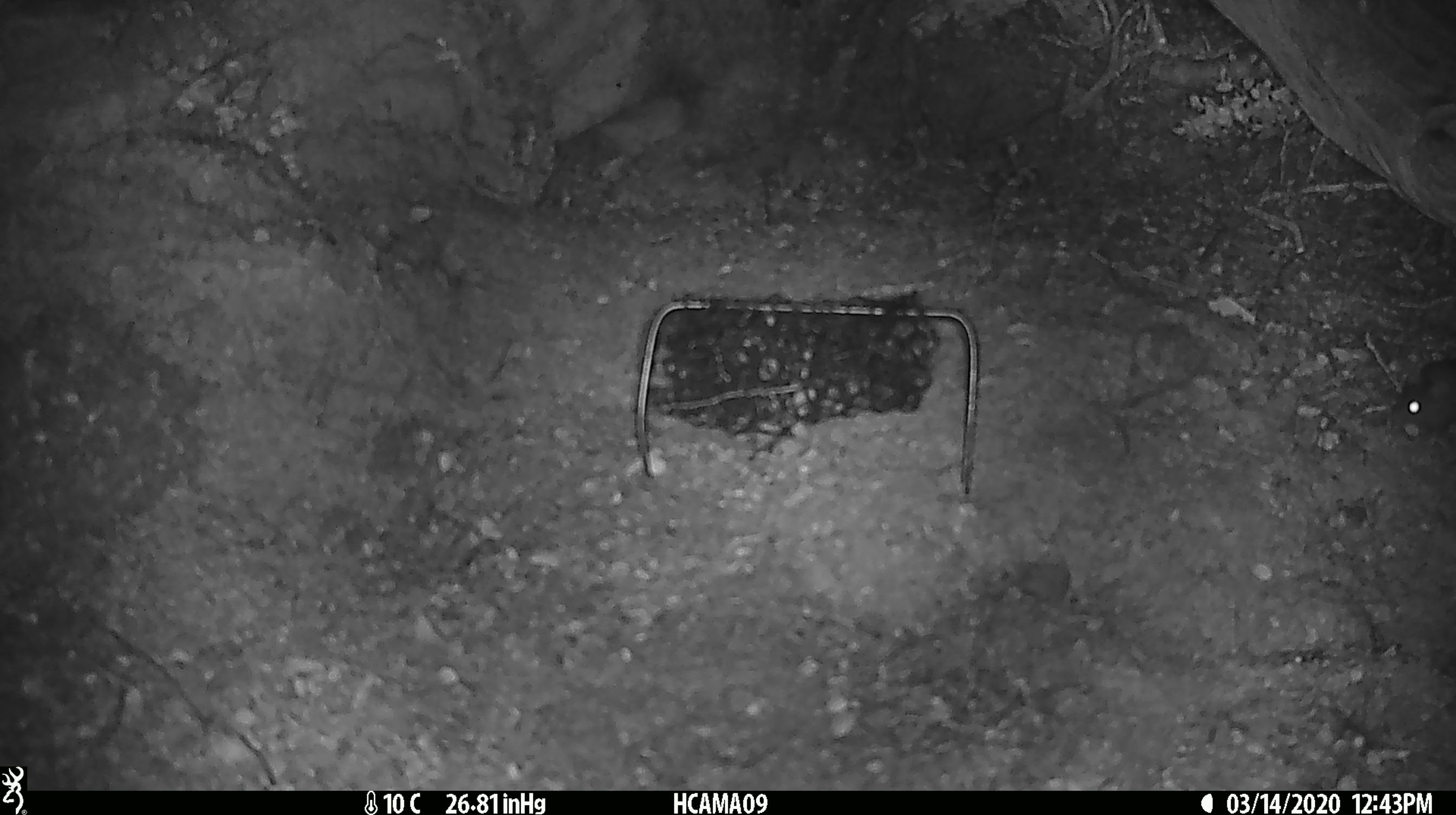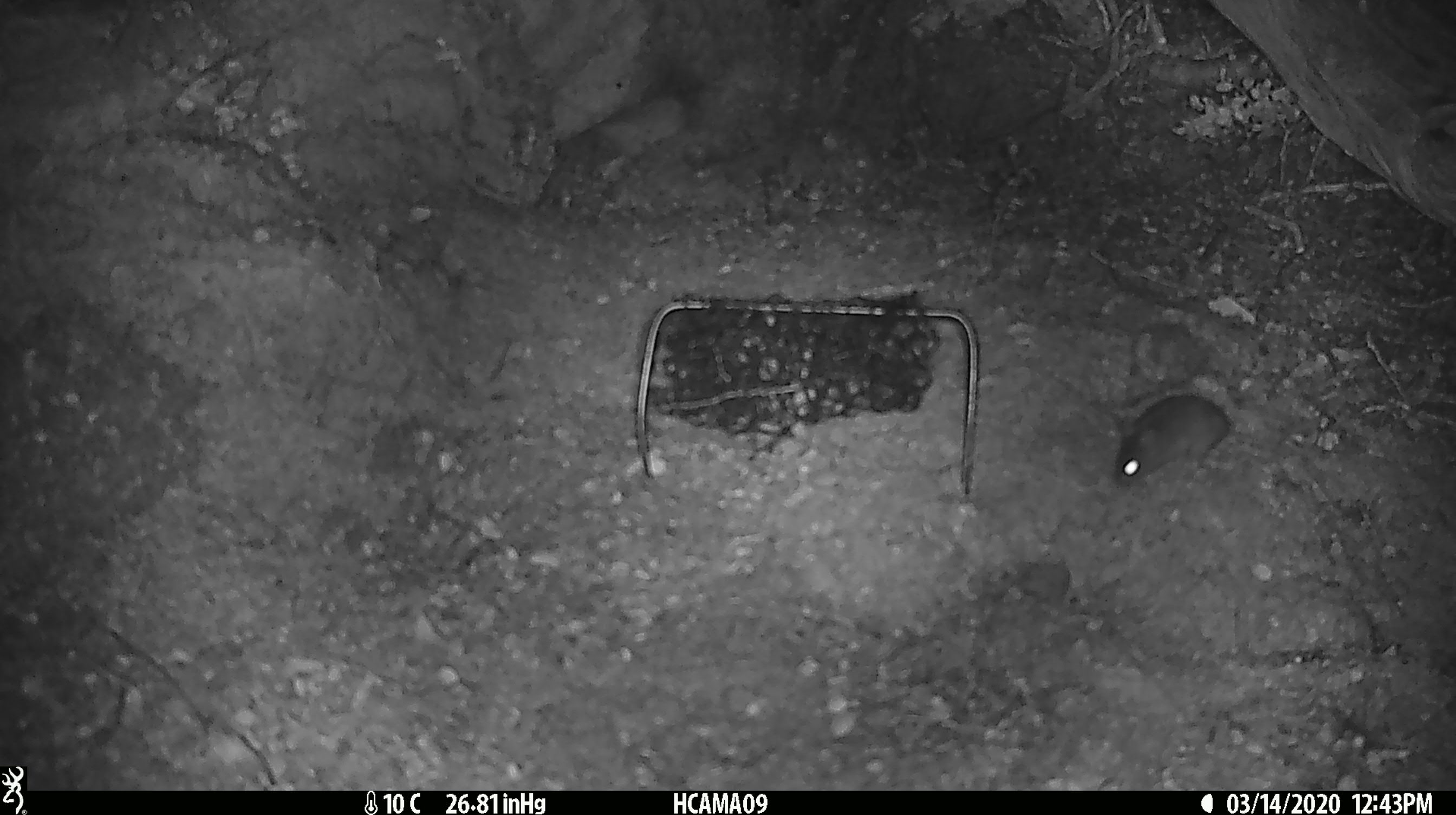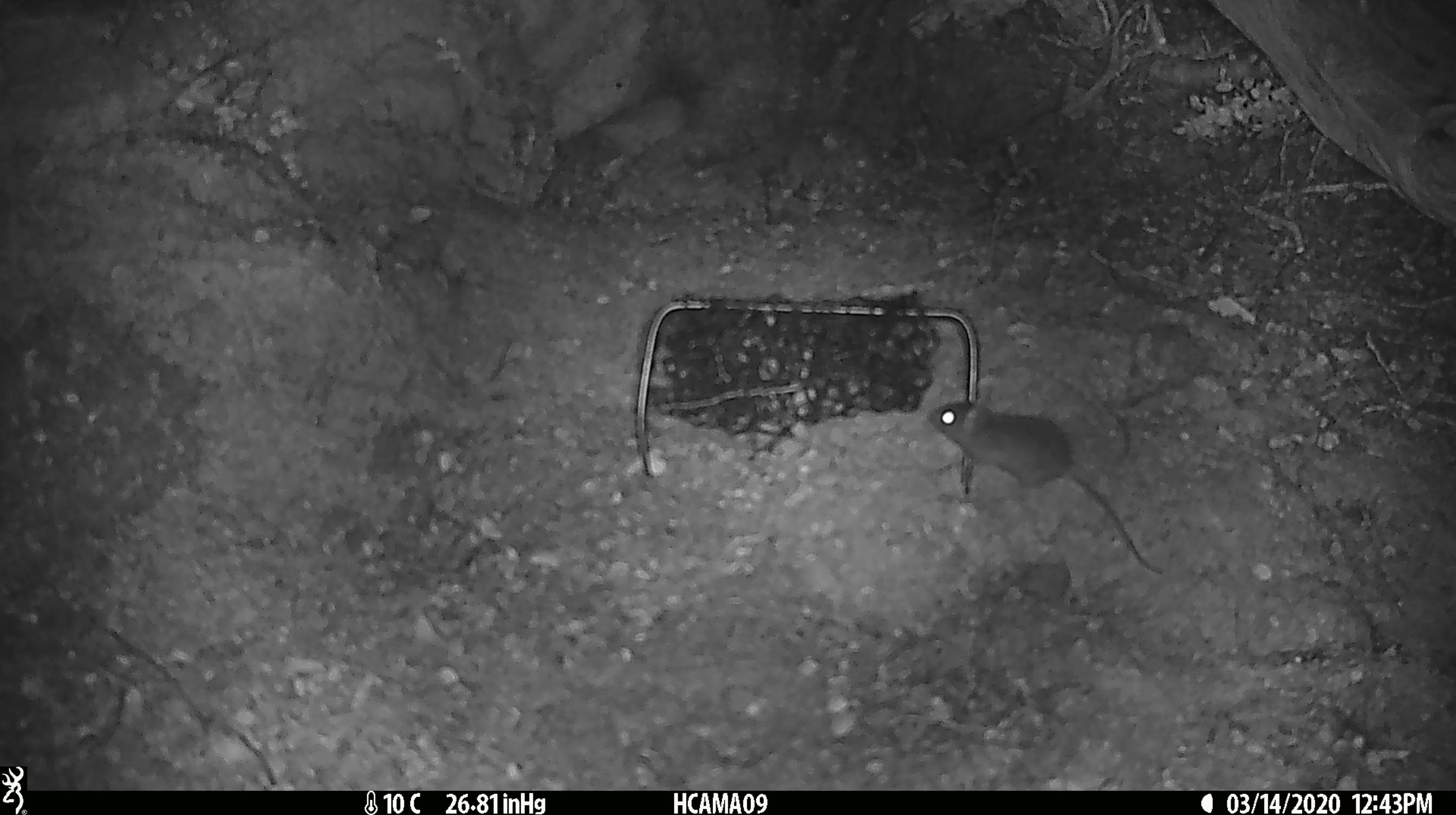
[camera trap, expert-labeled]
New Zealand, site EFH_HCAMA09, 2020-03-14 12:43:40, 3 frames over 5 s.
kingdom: Animalia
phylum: Chordata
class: Mammalia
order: Rodentia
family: Muridae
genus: Mus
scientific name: Mus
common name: mouse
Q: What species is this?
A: Mouse (Mus).